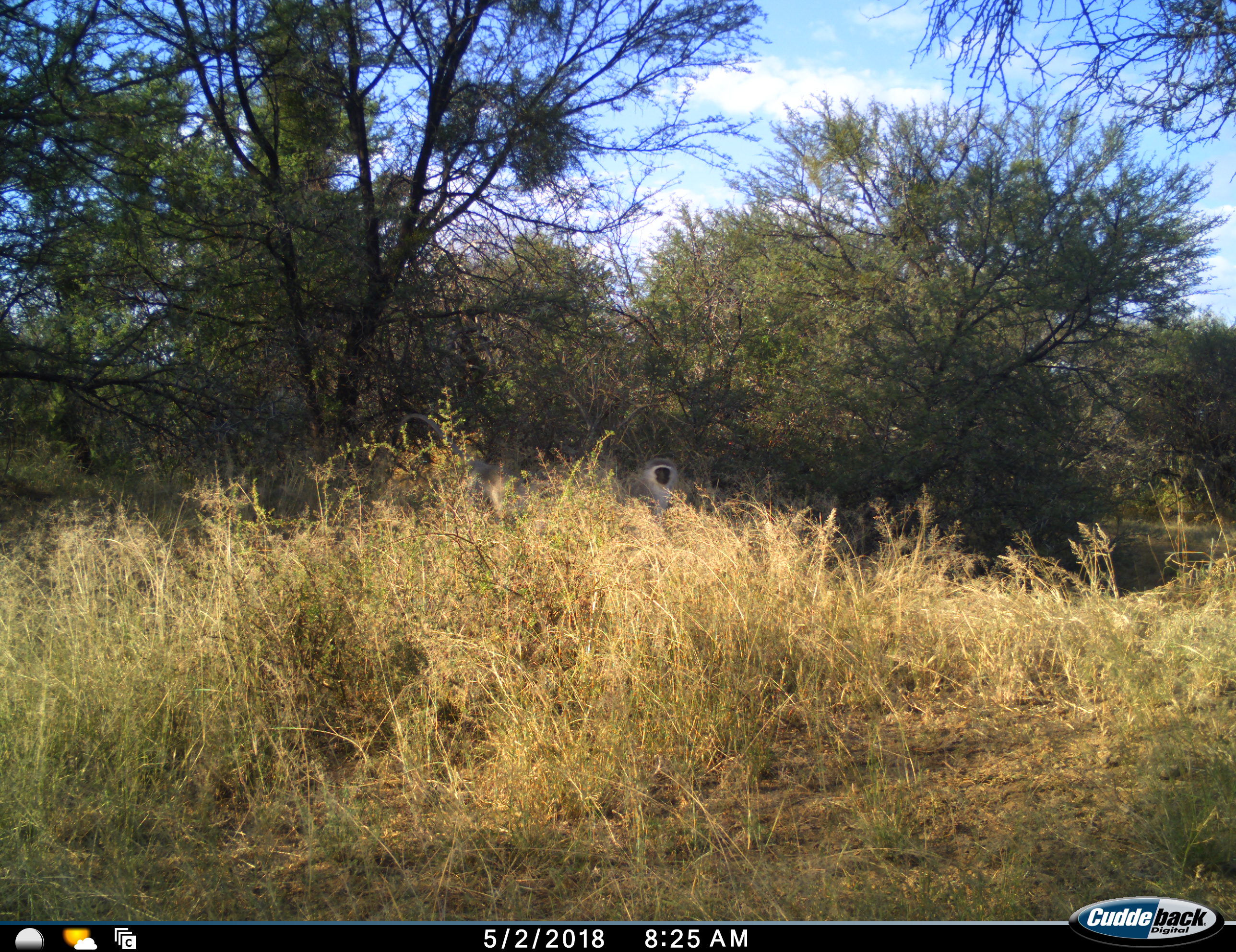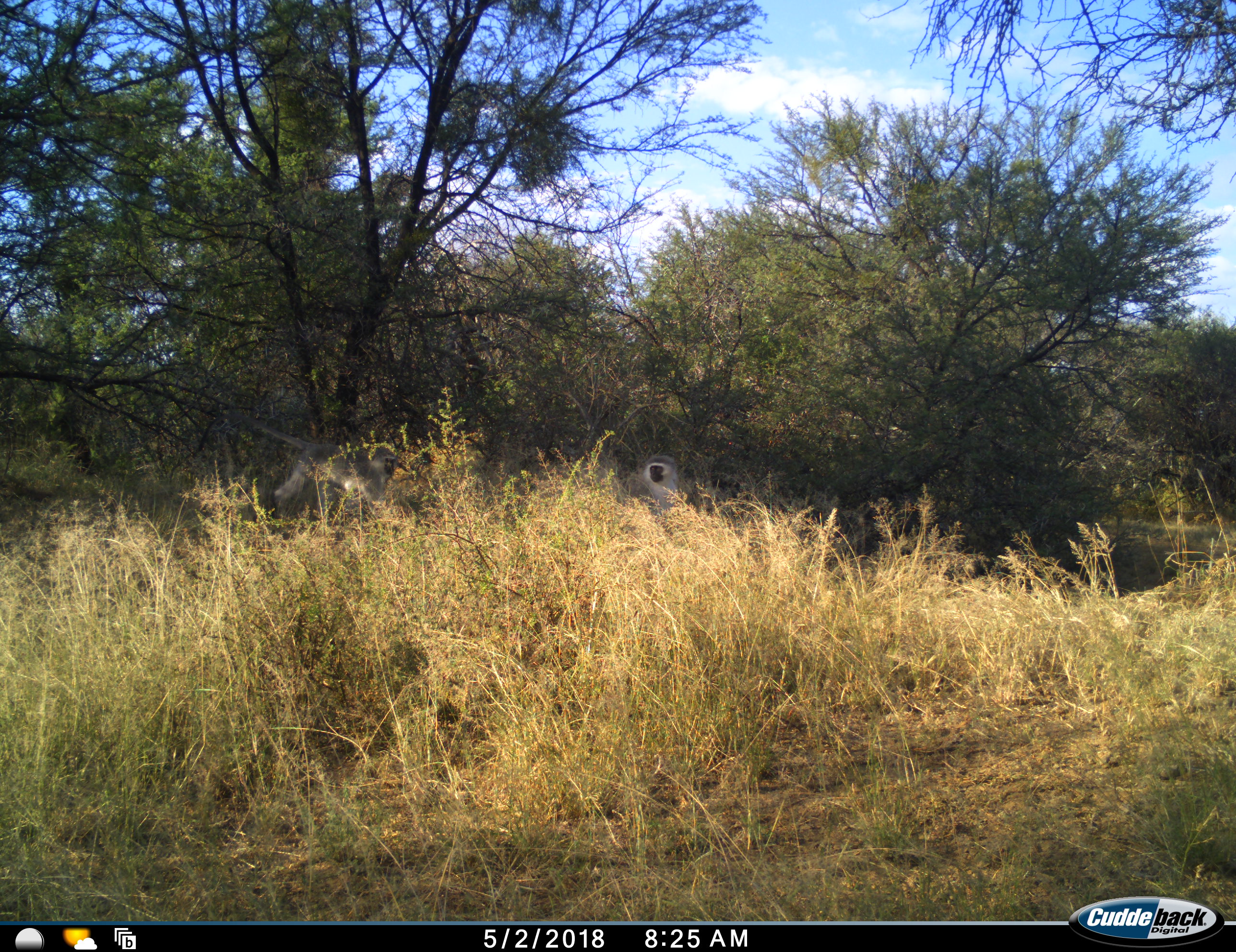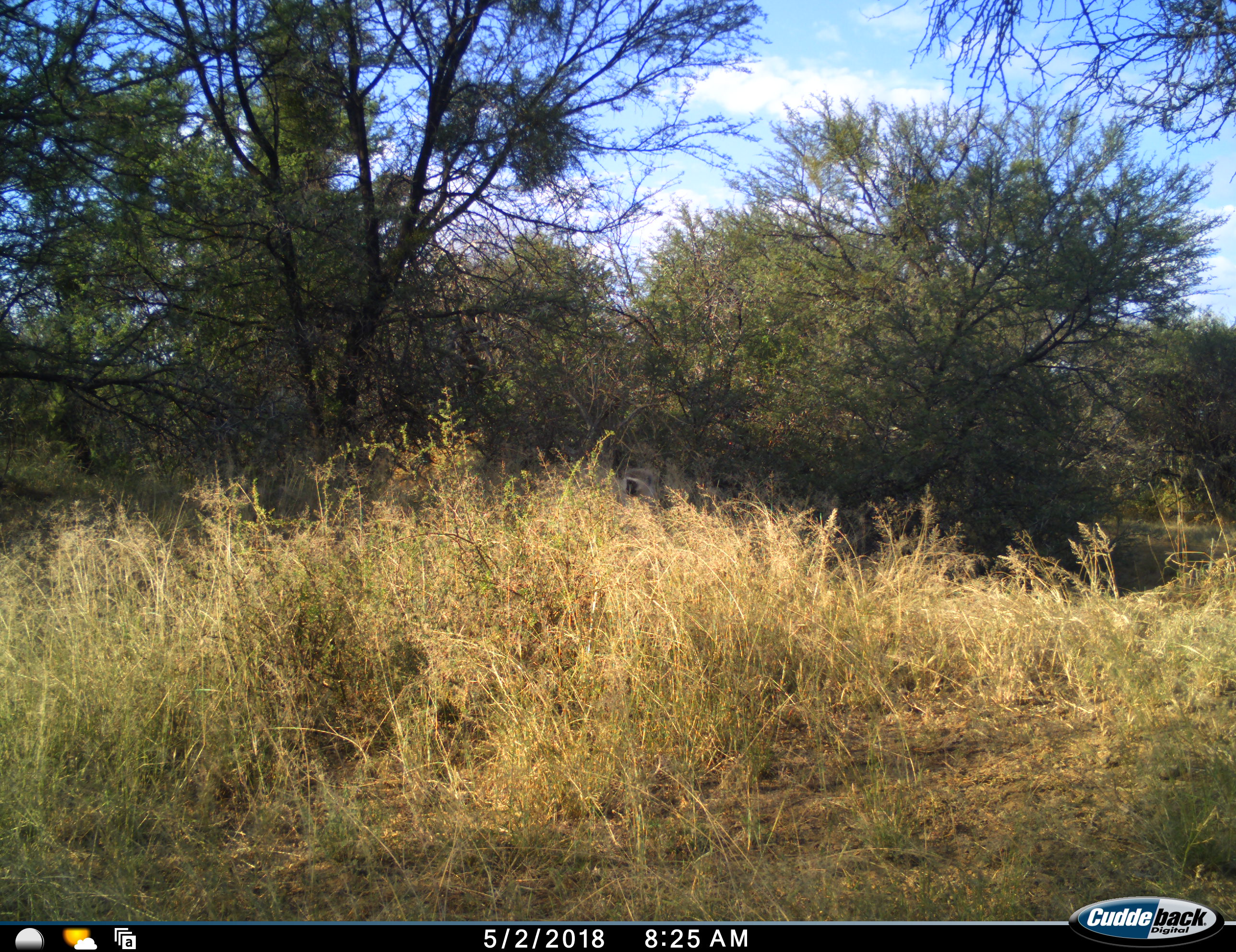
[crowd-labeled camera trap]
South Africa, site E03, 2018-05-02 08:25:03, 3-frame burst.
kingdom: Animalia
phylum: Chordata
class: Mammalia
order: Primates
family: Cercopithecidae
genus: Chlorocebus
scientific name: Chlorocebus pygerythrus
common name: vervet monkey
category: monkeyvervet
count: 2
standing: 40%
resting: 30%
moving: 90%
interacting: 20%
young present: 0%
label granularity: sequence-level